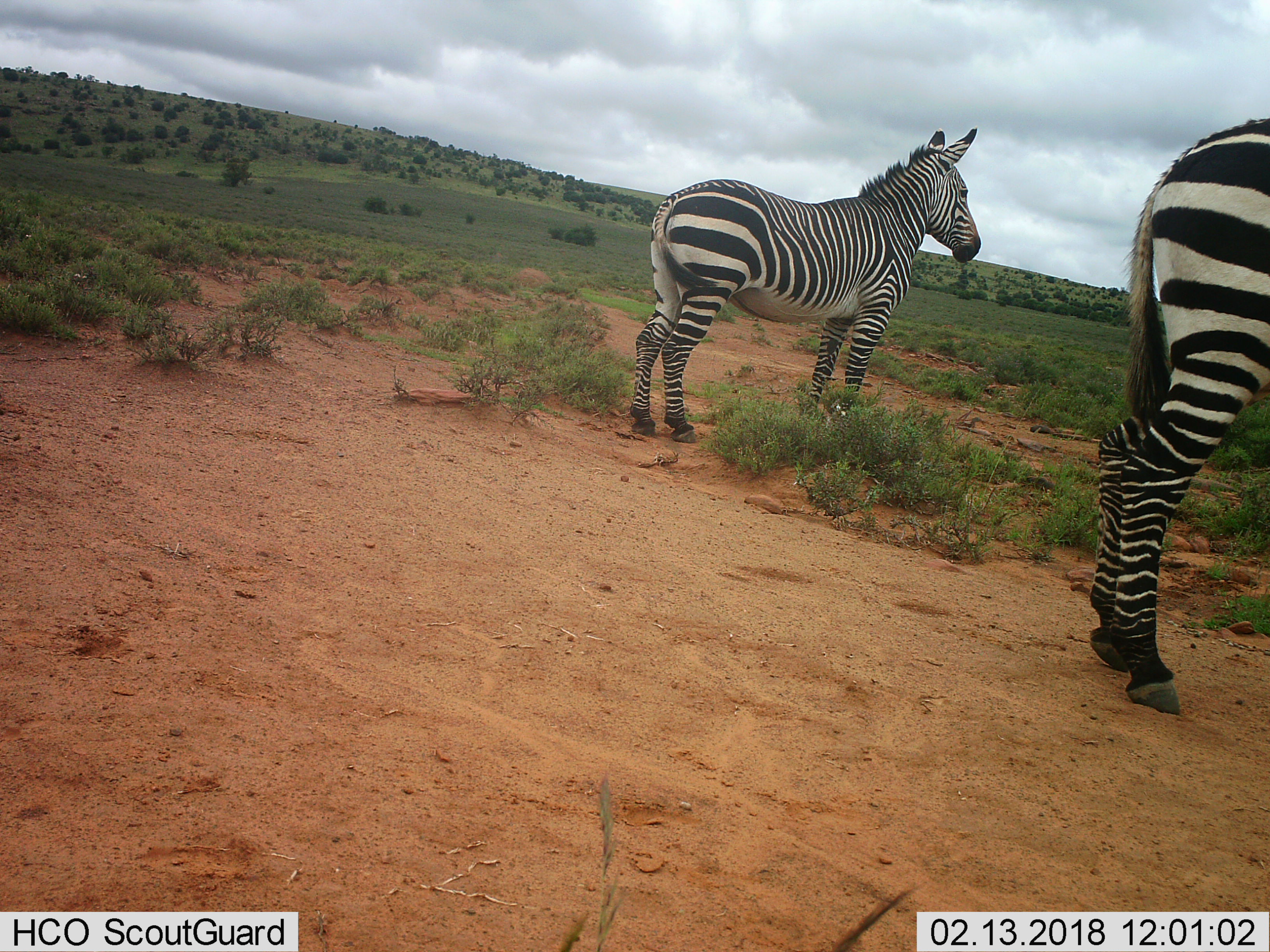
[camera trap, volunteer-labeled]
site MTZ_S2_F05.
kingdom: Animalia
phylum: Chordata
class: Mammalia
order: Perissodactyla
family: Equidae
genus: Equus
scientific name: Equus zebra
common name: mountain zebra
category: zebramountain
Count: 2.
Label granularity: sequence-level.